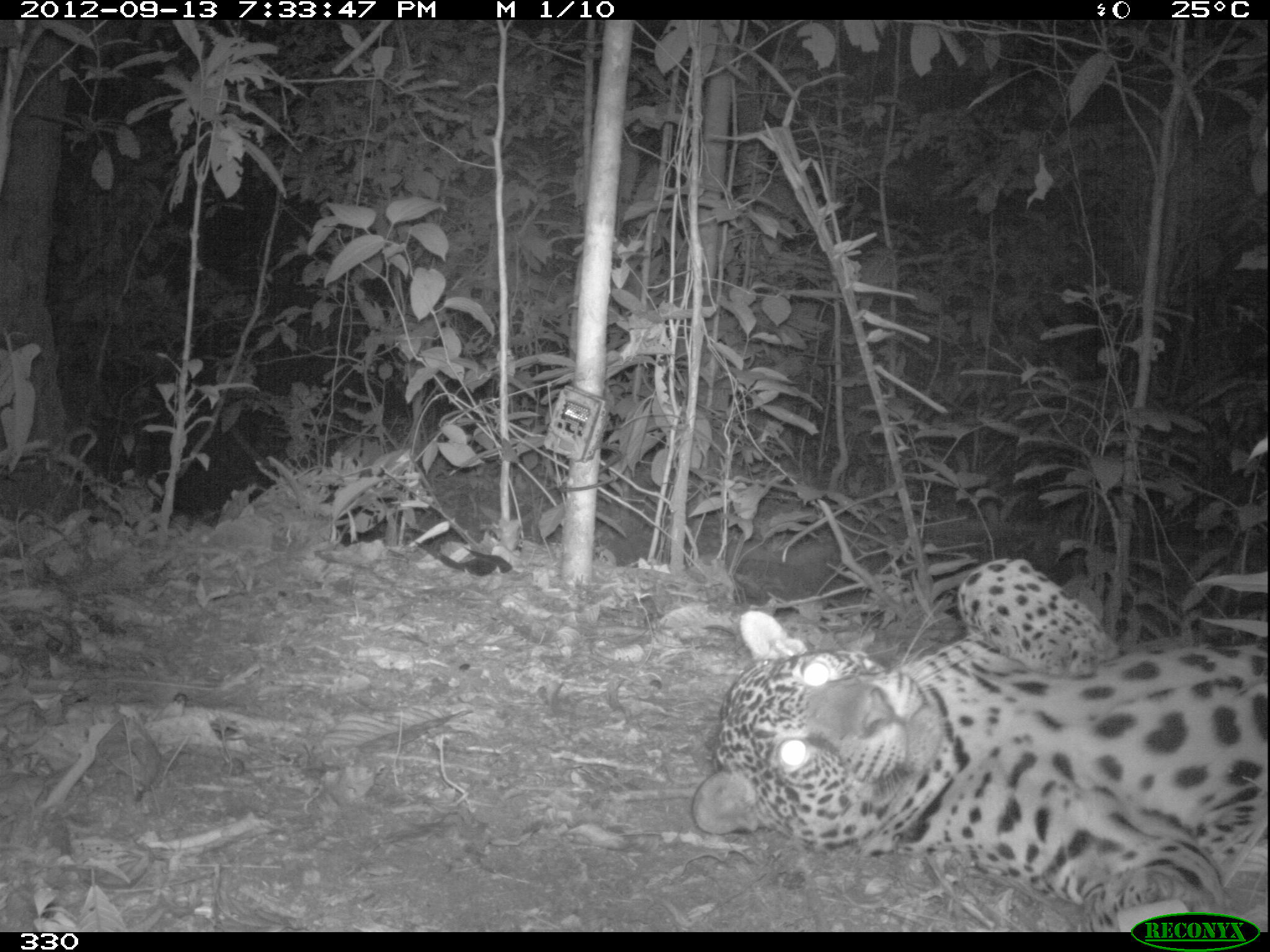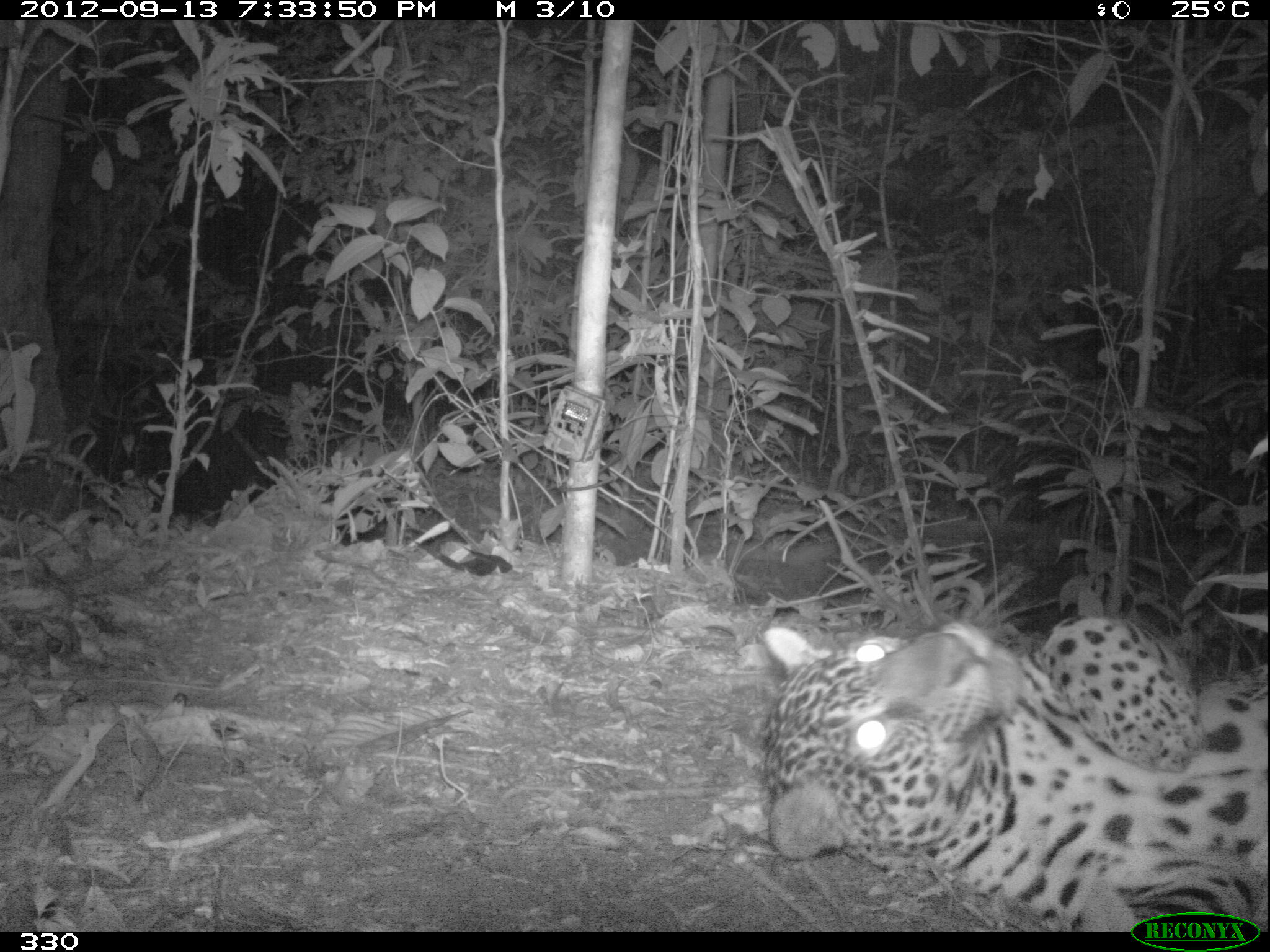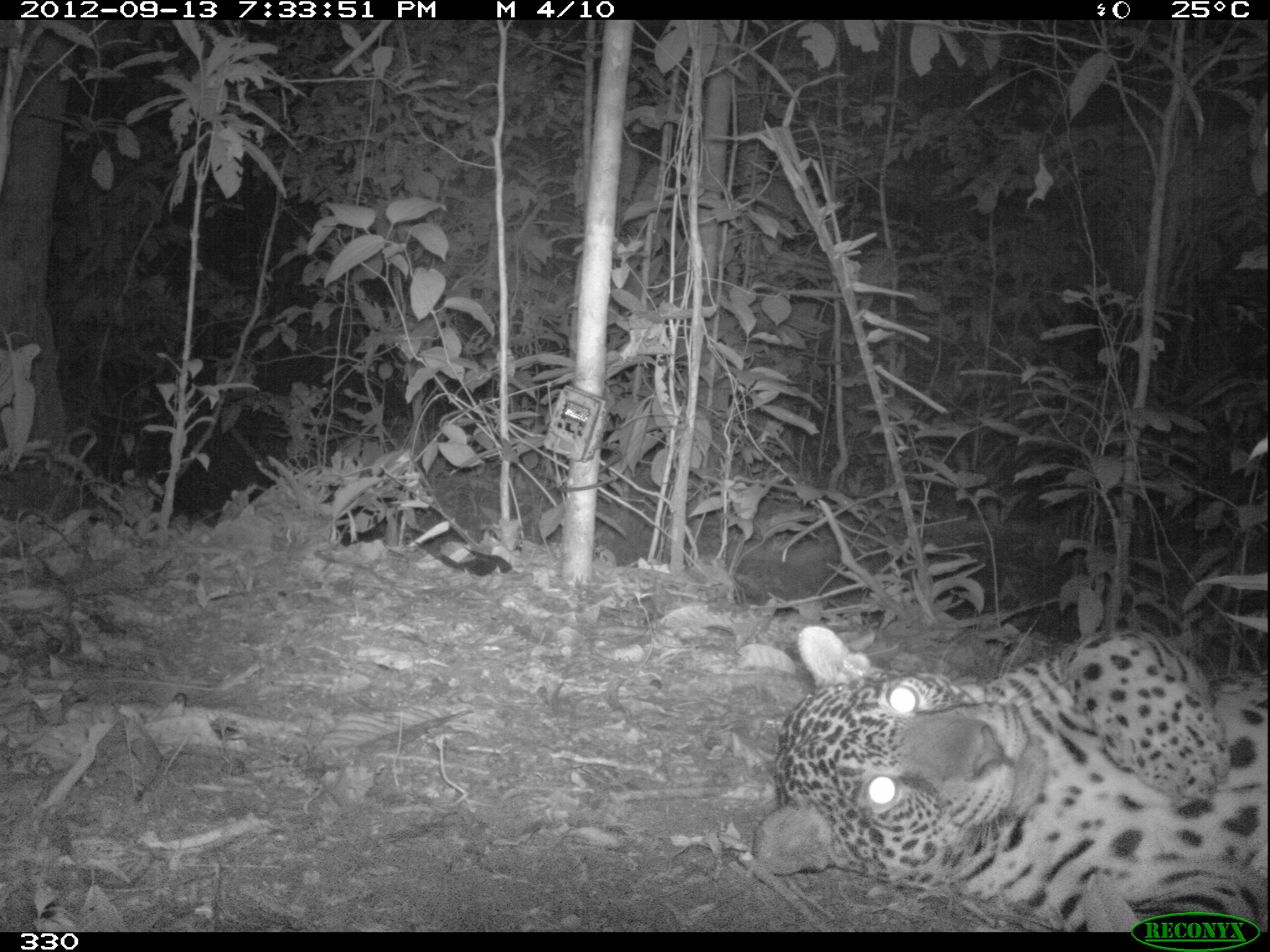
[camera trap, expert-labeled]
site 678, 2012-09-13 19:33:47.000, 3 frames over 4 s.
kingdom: Animalia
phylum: Chordata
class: Mammalia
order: Carnivora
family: Felidae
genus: Panthera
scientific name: Panthera onca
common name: jaguar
Panthera onca (jaguar).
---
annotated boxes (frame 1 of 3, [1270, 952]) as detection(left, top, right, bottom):
panthera onca: detection(686, 557, 1270, 932)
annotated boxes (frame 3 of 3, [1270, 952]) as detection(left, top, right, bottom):
panthera onca: detection(747, 623, 1266, 931)